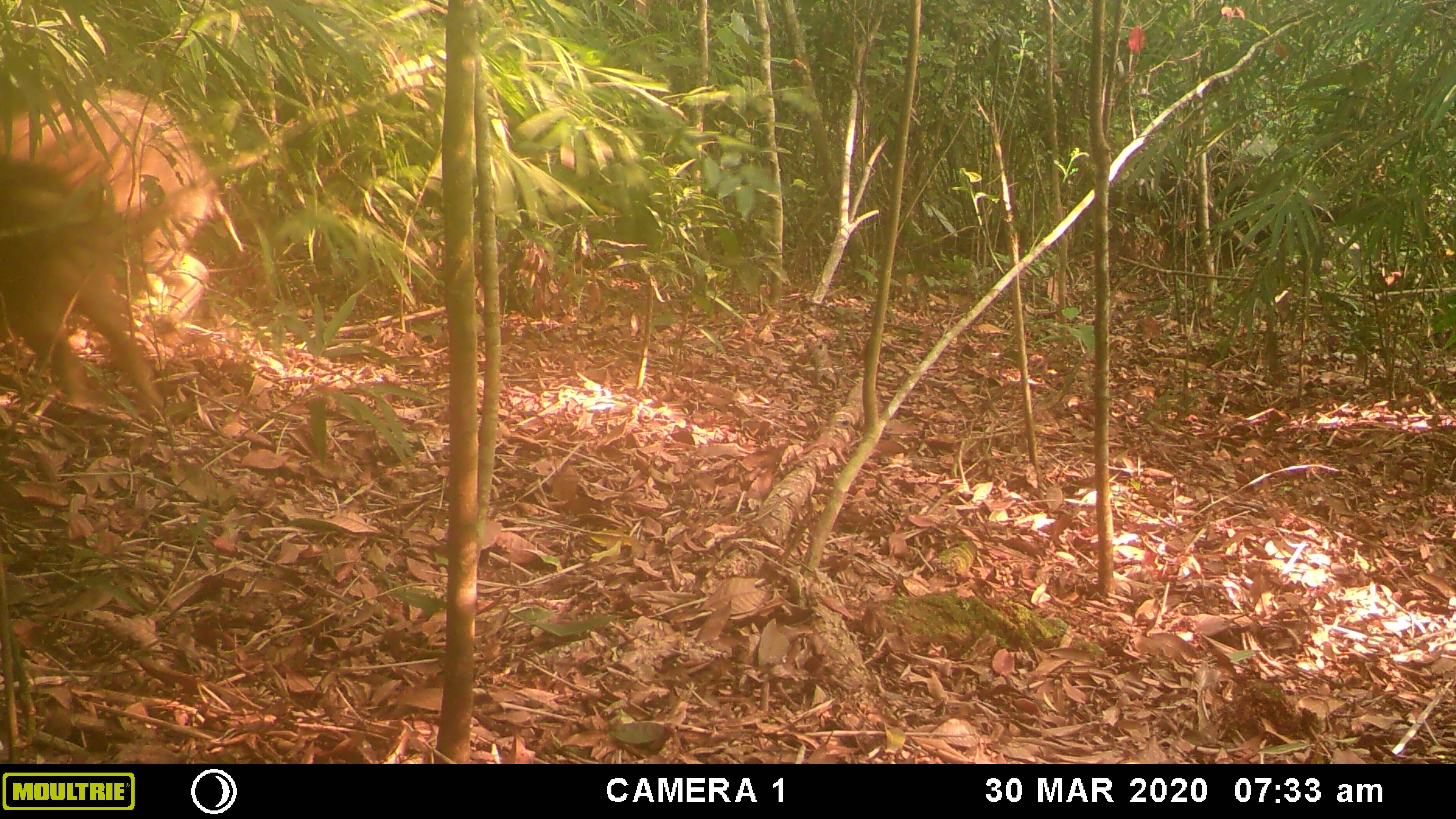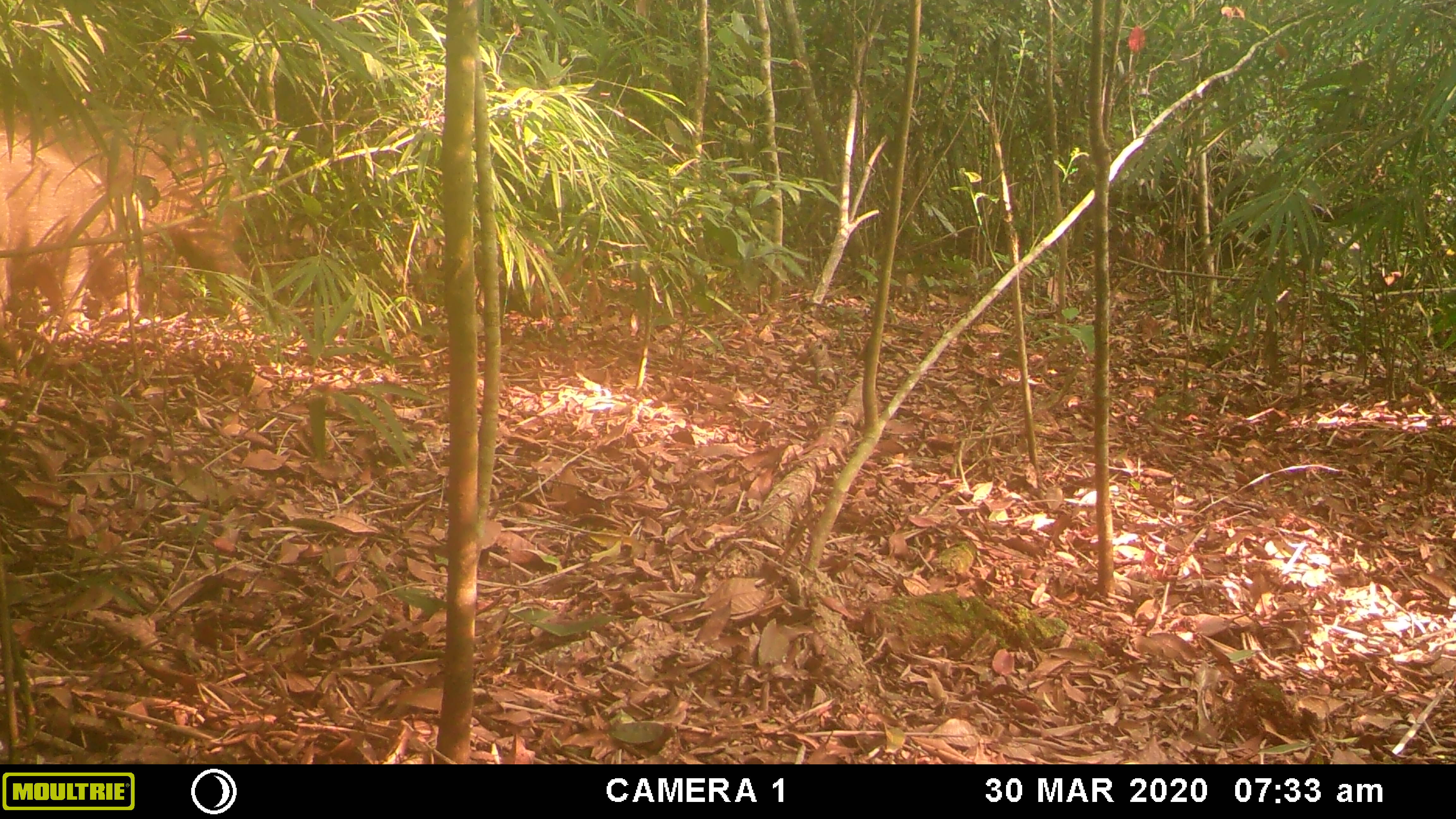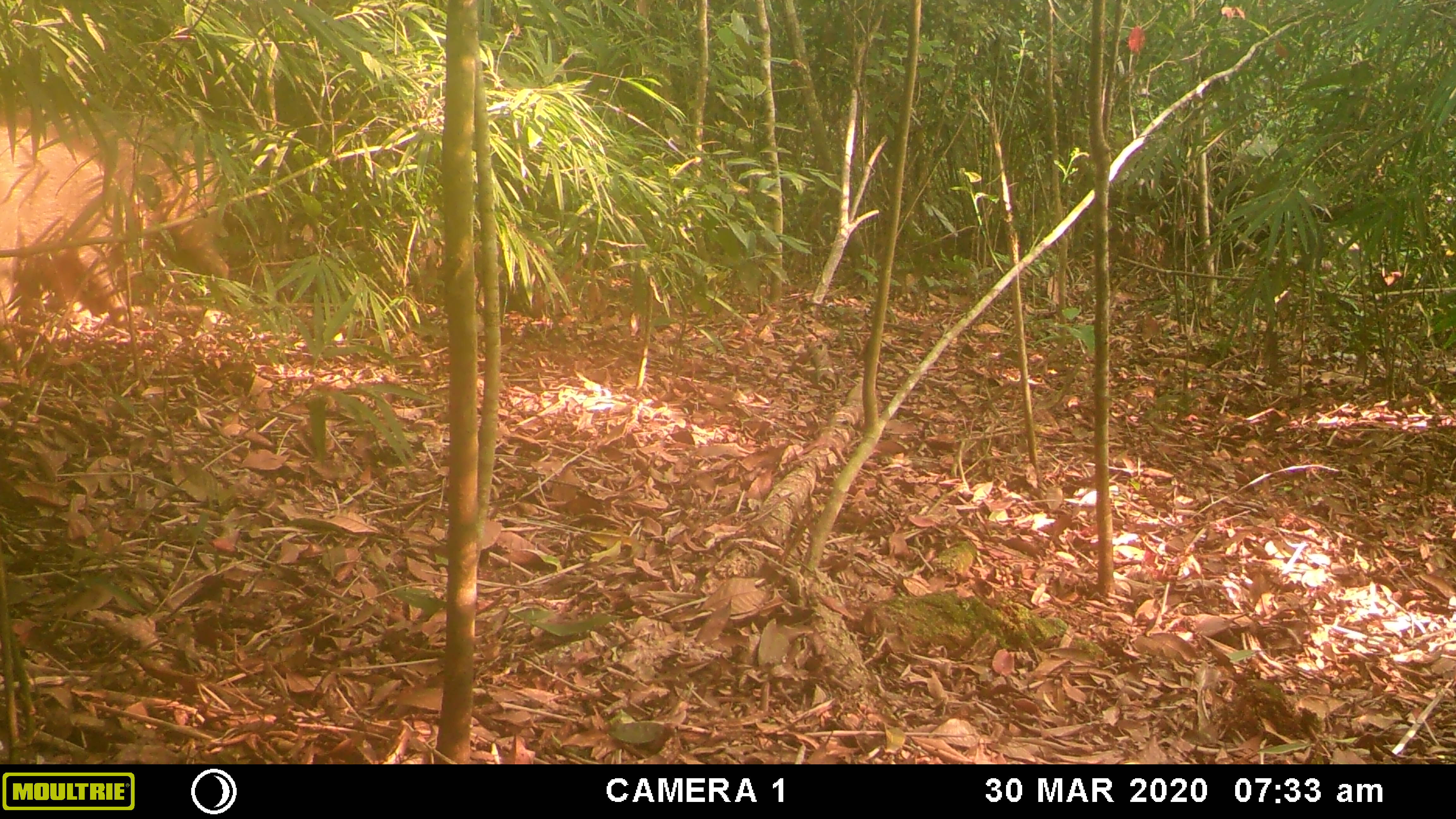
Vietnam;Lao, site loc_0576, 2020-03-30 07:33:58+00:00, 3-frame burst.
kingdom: Animalia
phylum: Chordata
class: Mammalia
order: Artiodactyla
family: Suidae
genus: Sus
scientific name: Sus scrofa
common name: eurasian wild pig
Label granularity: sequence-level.